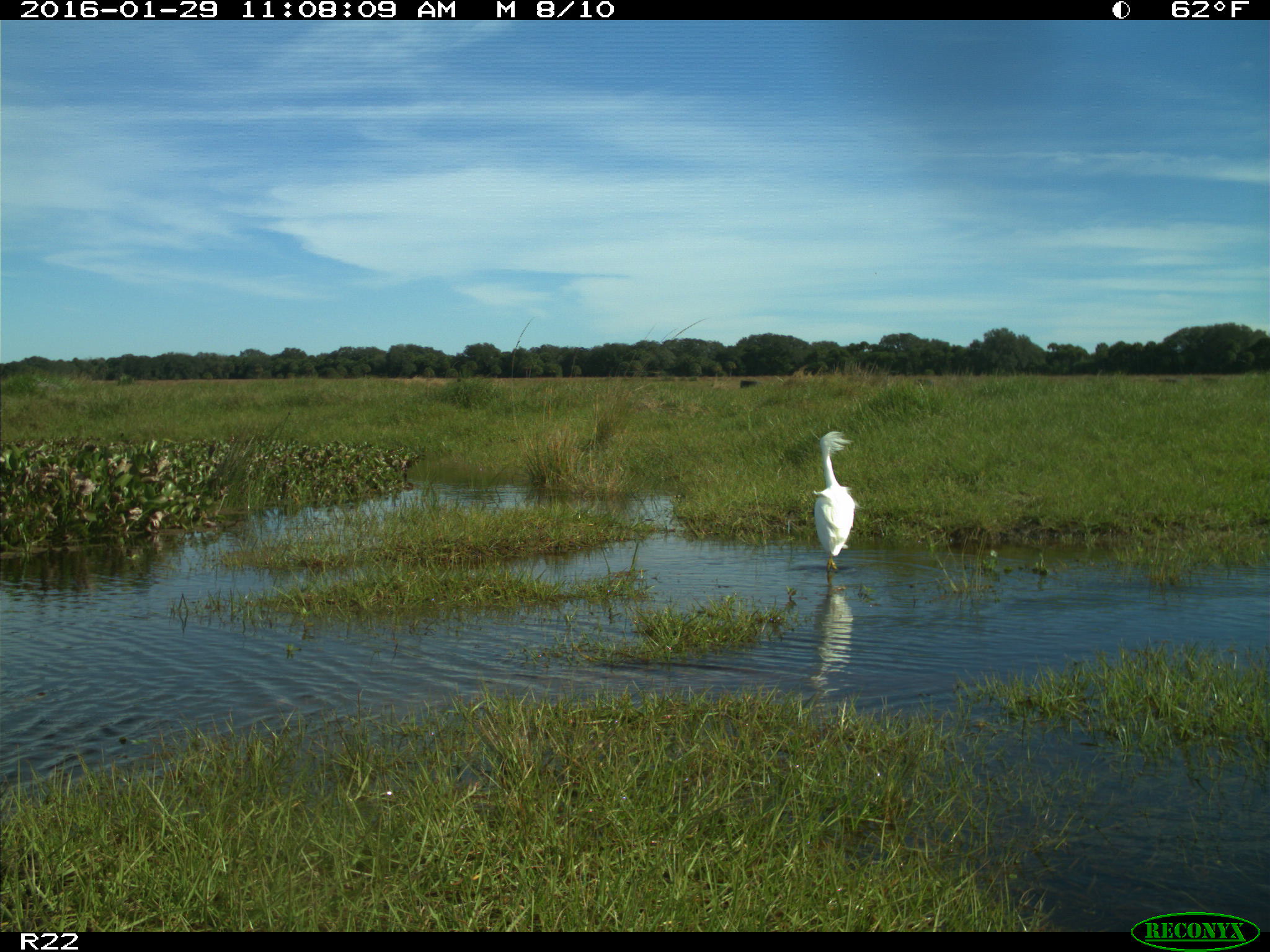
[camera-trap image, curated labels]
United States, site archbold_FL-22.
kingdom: Animalia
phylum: Chordata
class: Aves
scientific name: Aves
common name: birds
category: unidentified bird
Unidentified bird (birds) (Aves).